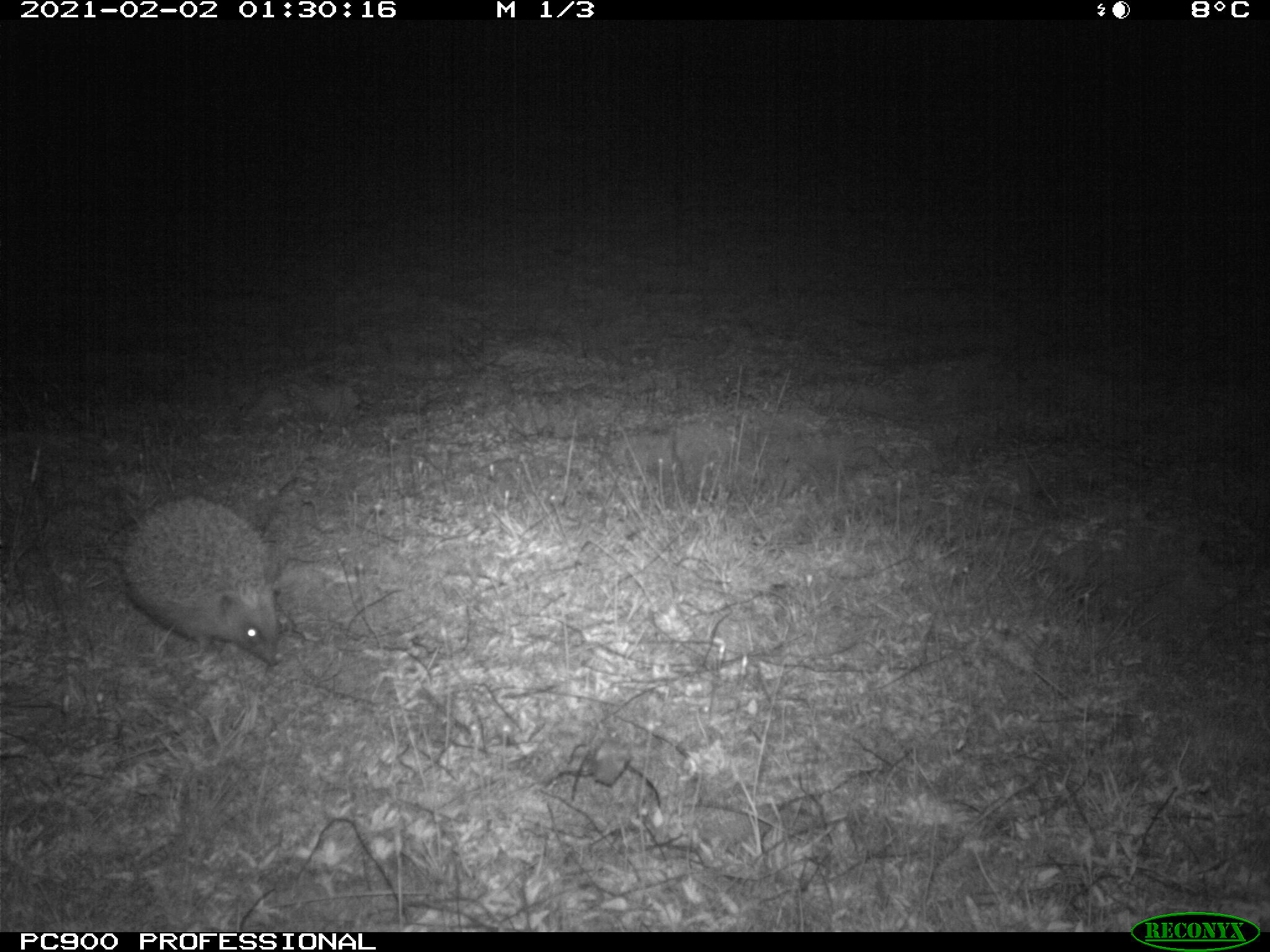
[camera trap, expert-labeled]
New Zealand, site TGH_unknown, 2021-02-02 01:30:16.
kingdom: Animalia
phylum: Chordata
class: Mammalia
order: Eulipotyphla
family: Erinaceidae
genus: Erinaceus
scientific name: Erinaceus europaeus europaeus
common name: european hedgehog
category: hedgehog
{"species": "hedgehog (european hedgehog) (Erinaceus europaeus europaeus)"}